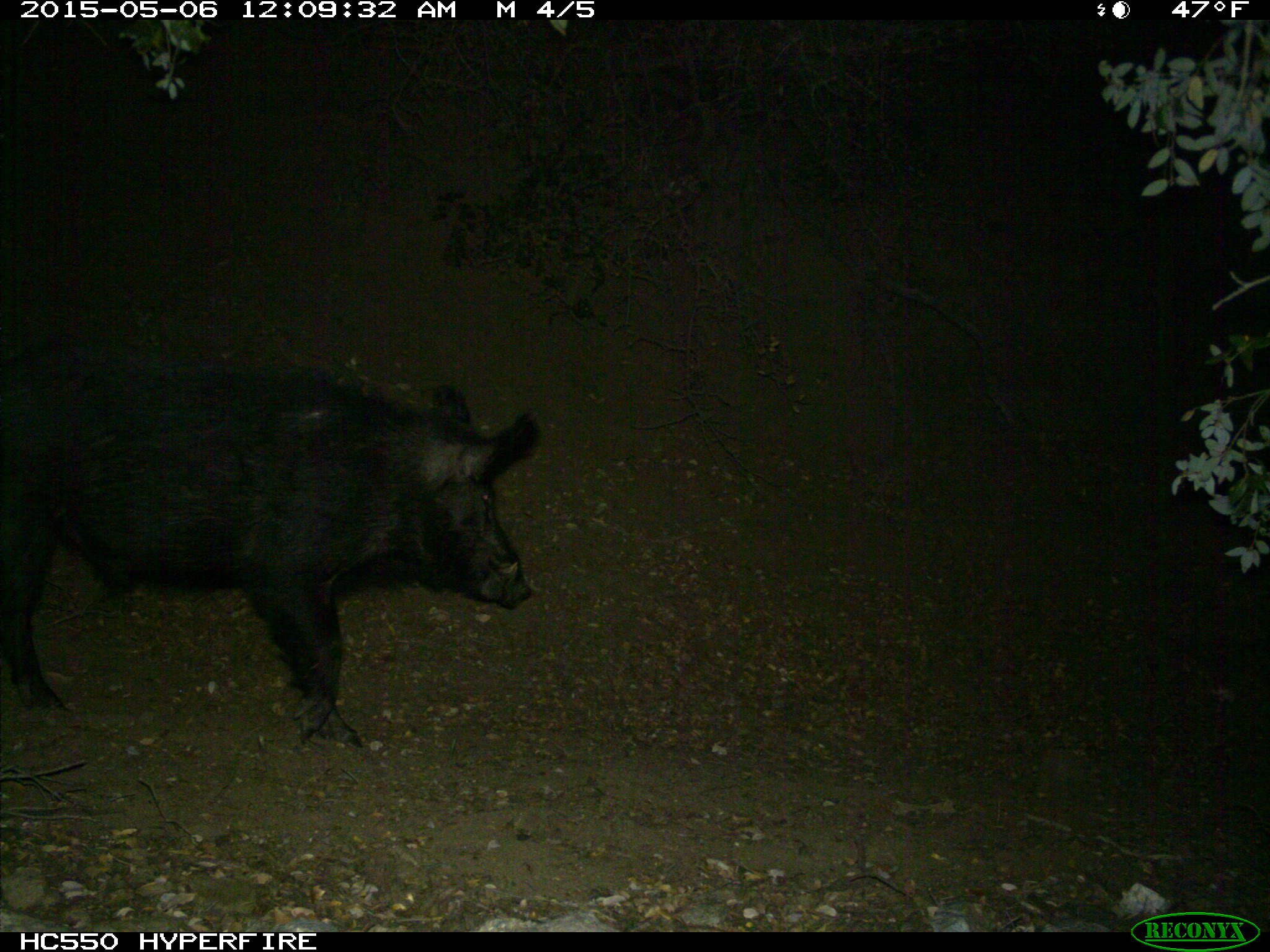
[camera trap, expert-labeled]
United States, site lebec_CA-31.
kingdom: Animalia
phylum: Chordata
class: Mammalia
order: Artiodactyla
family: Suidae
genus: Sus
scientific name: Sus scrofa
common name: wild boar